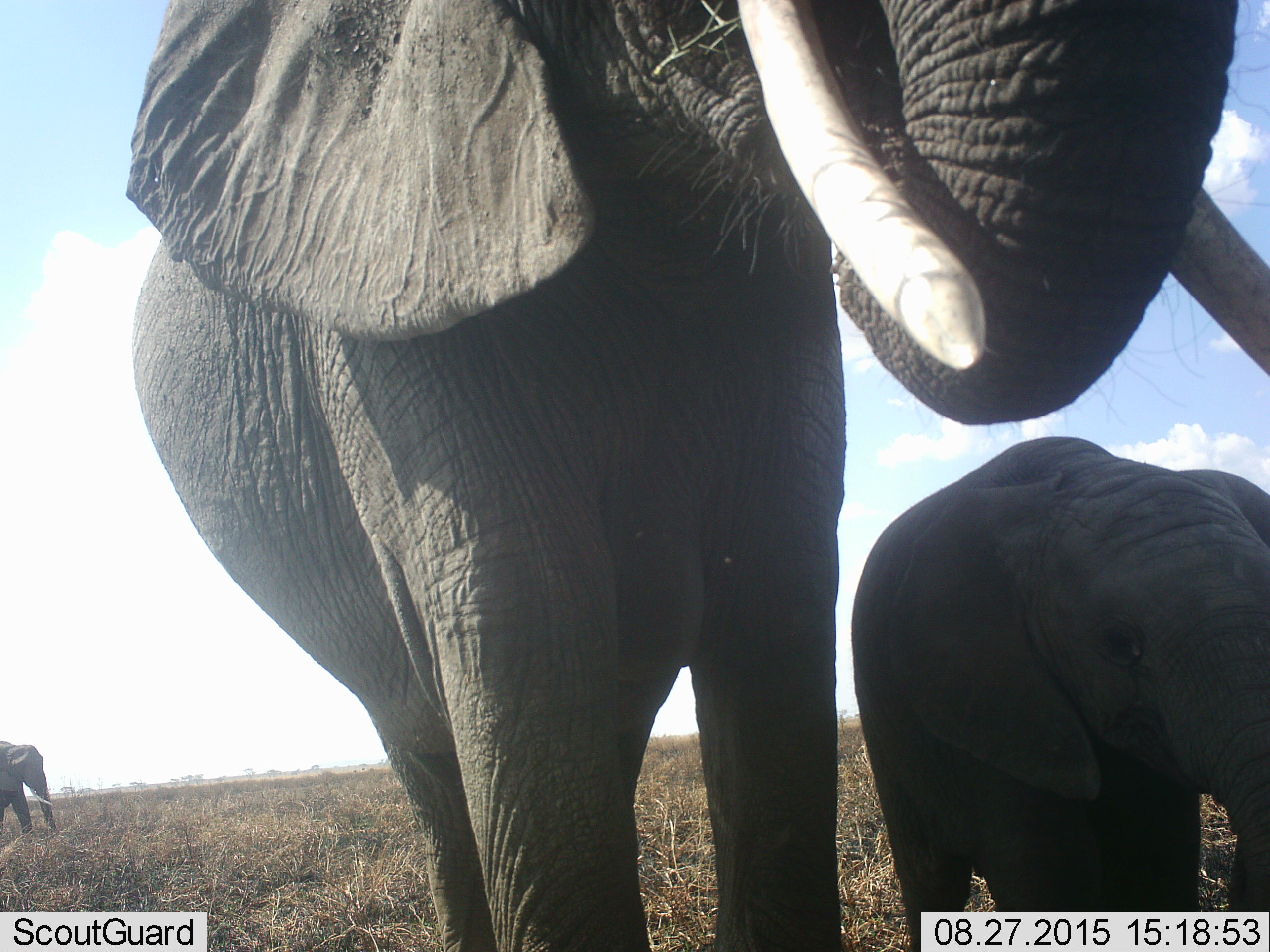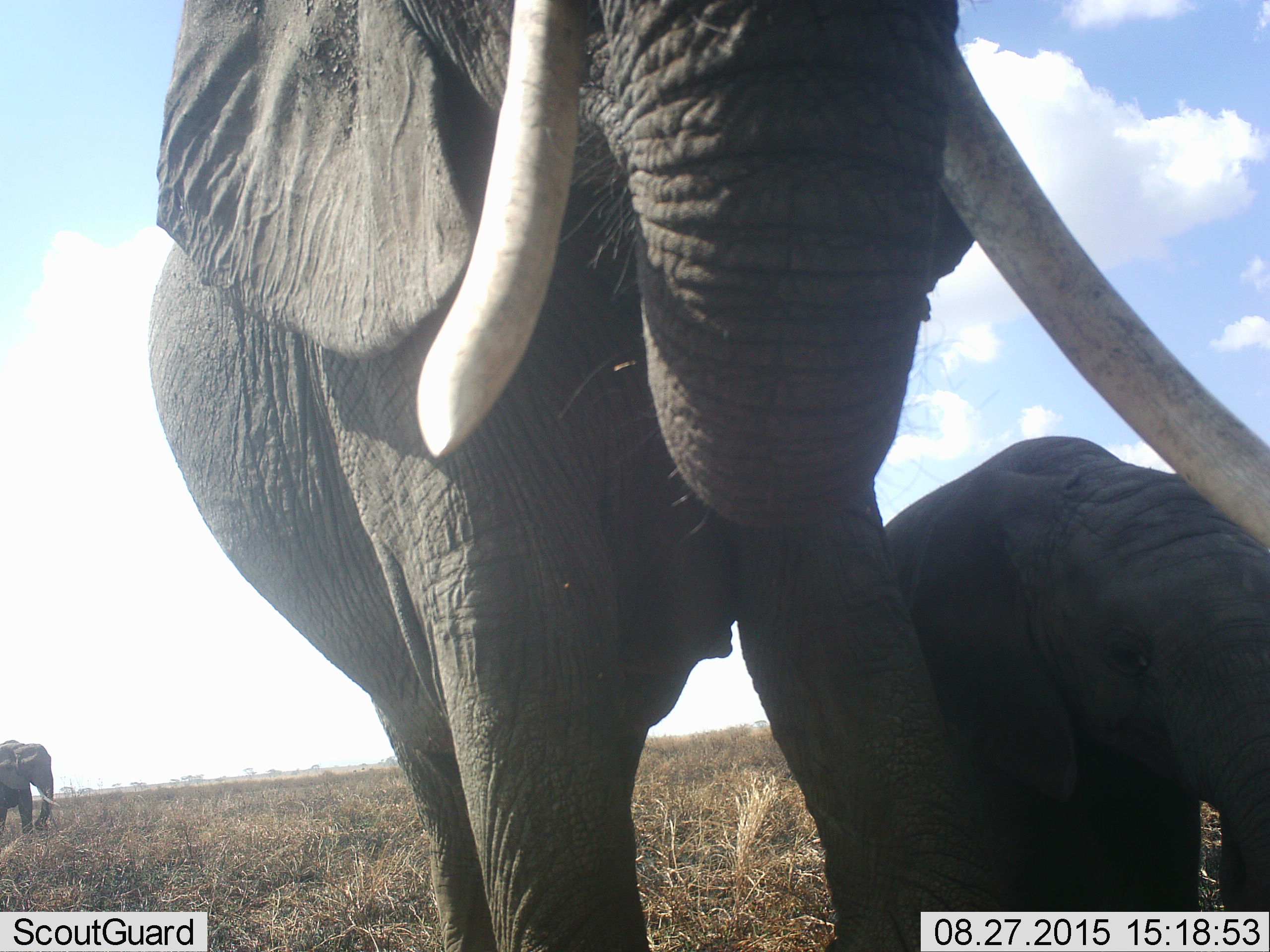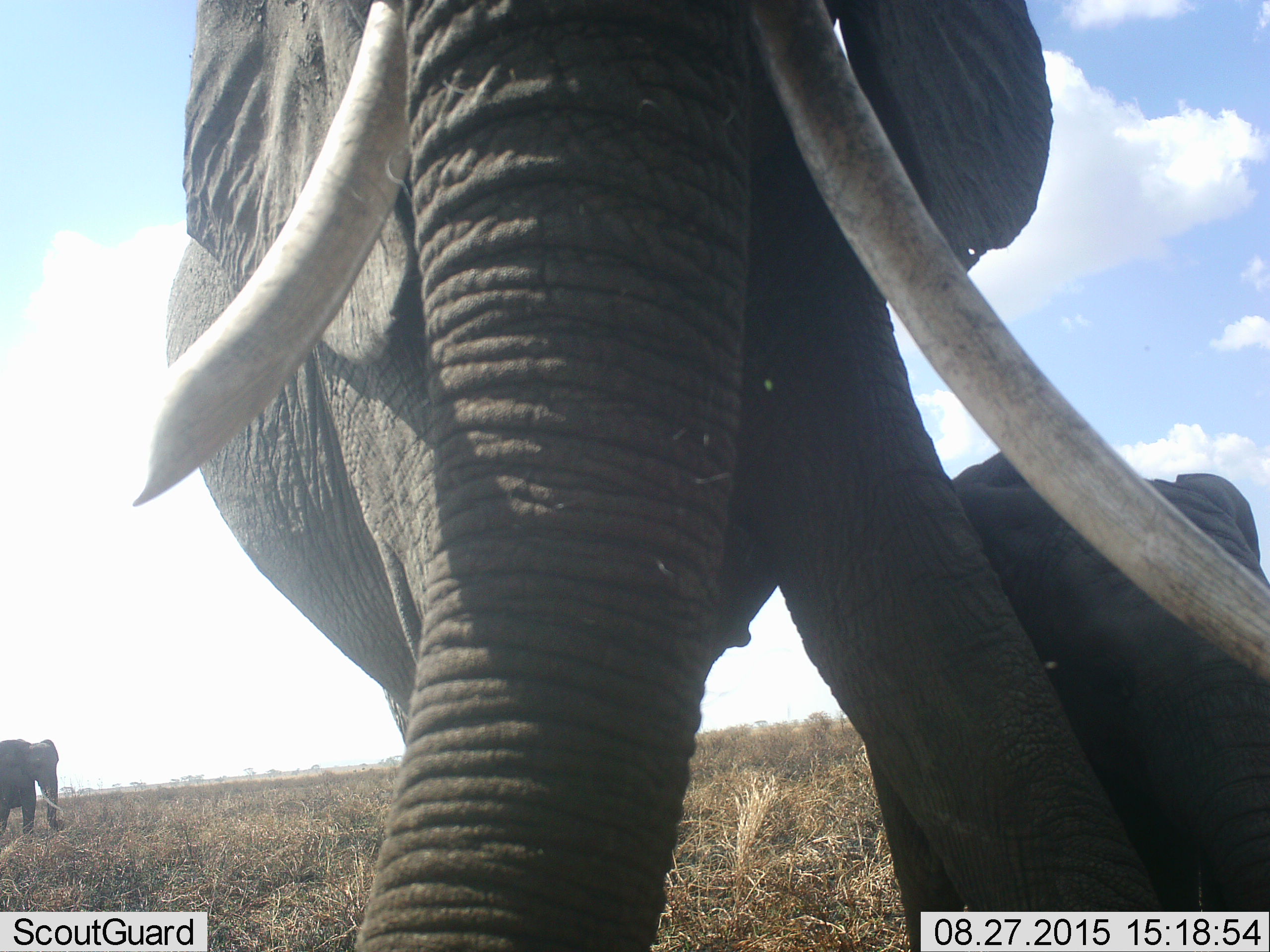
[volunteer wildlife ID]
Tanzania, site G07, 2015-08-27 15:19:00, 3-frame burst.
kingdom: Animalia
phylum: Chordata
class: Mammalia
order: Proboscidea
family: Elephantidae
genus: Loxodonta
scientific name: Loxodonta africana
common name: african bush elephant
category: elephant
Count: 3.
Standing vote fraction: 70%.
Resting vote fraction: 0%.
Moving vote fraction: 40%.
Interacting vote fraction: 10%.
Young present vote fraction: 80%.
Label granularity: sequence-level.